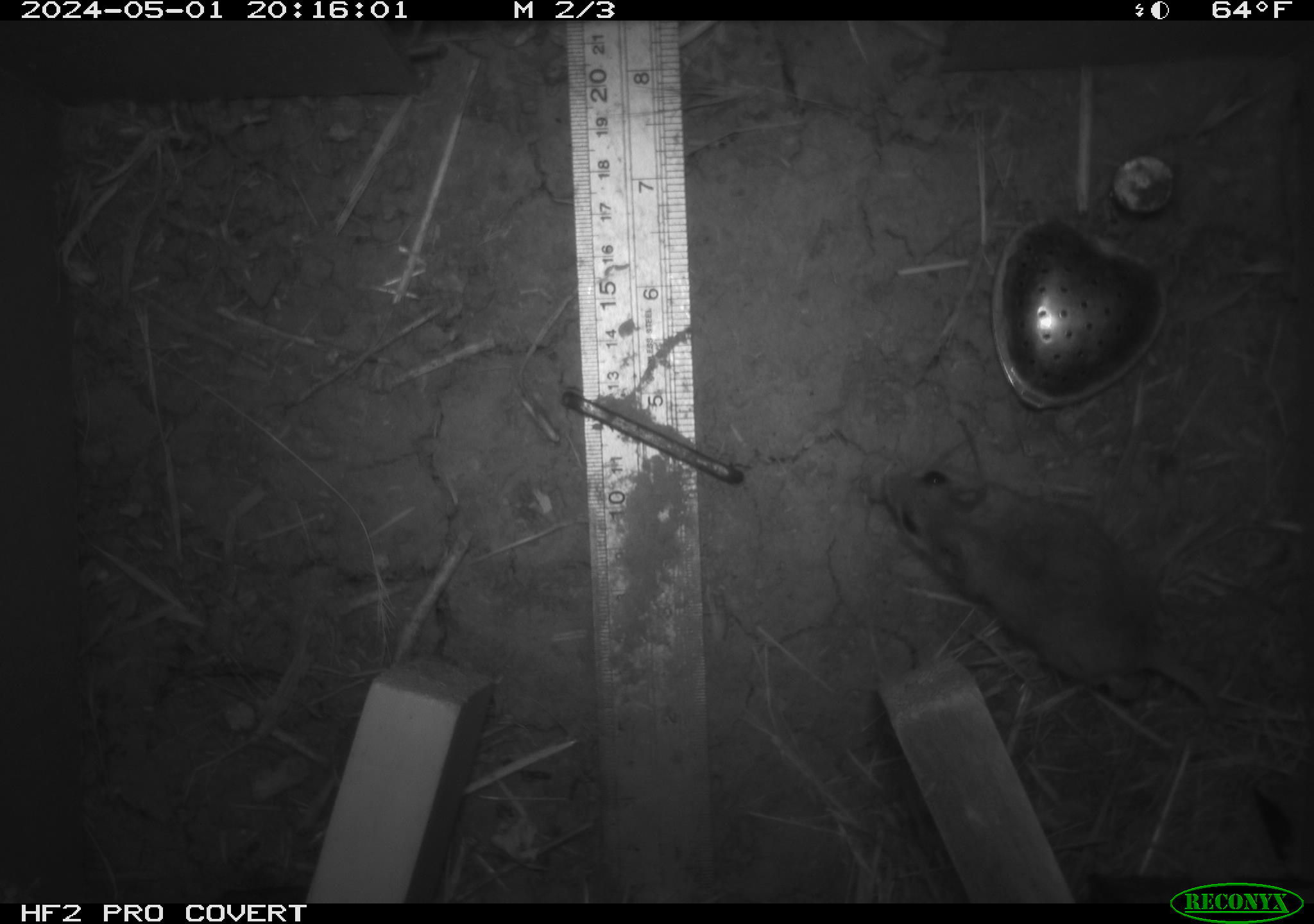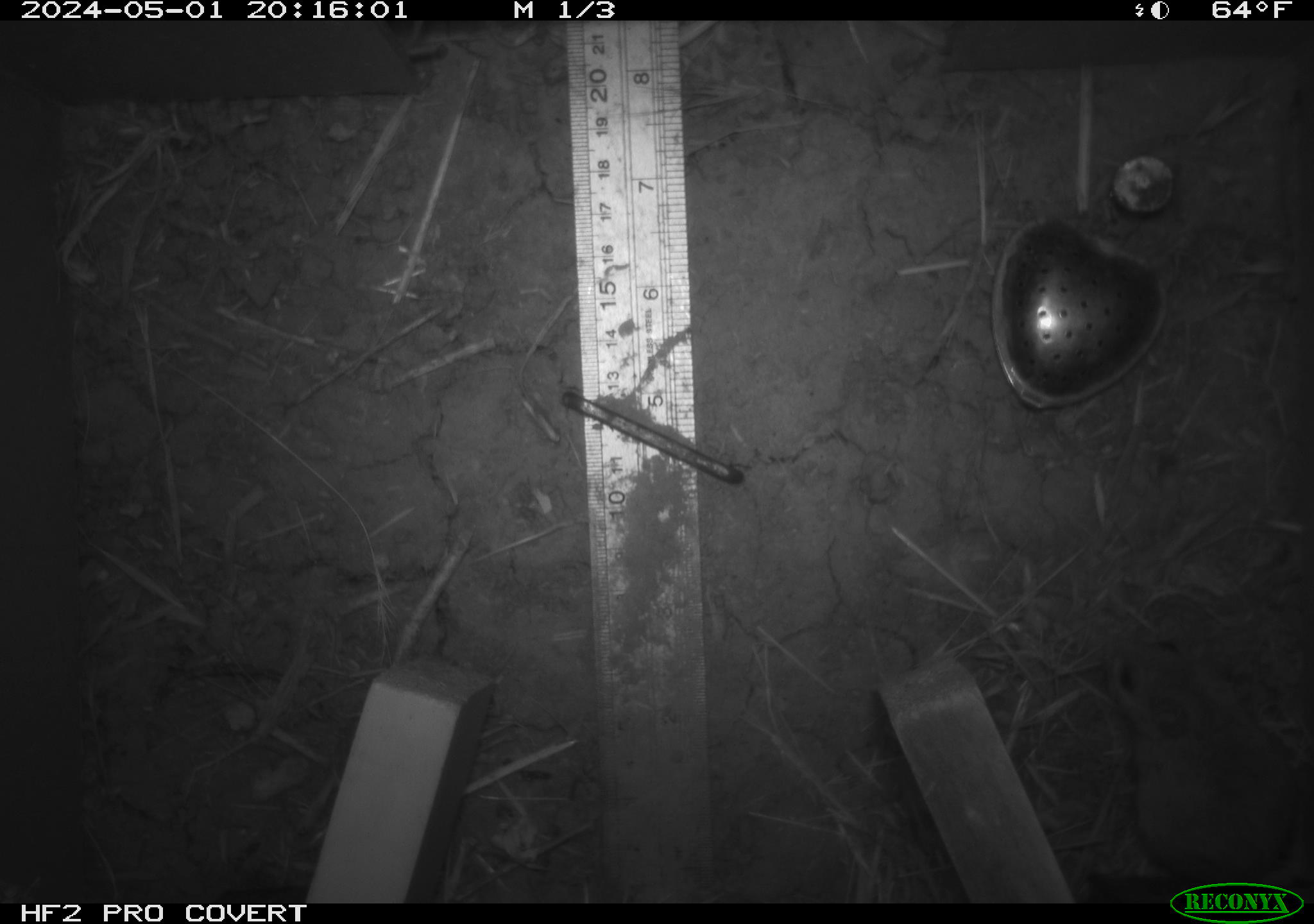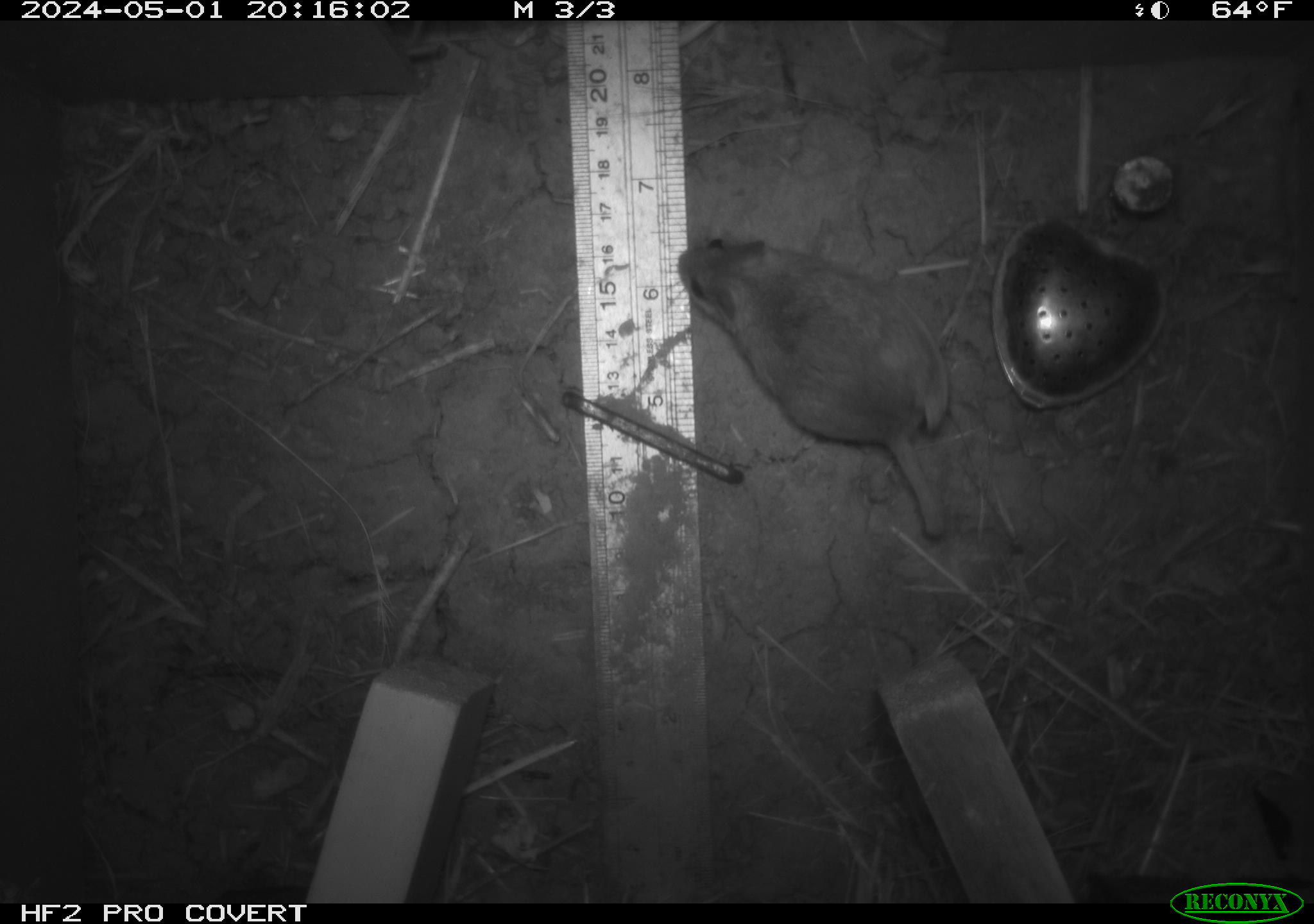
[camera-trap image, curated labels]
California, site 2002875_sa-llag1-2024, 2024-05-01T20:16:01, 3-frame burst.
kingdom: Animalia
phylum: Chordata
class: Mammalia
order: Rodentia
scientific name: Rodentia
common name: mouse species